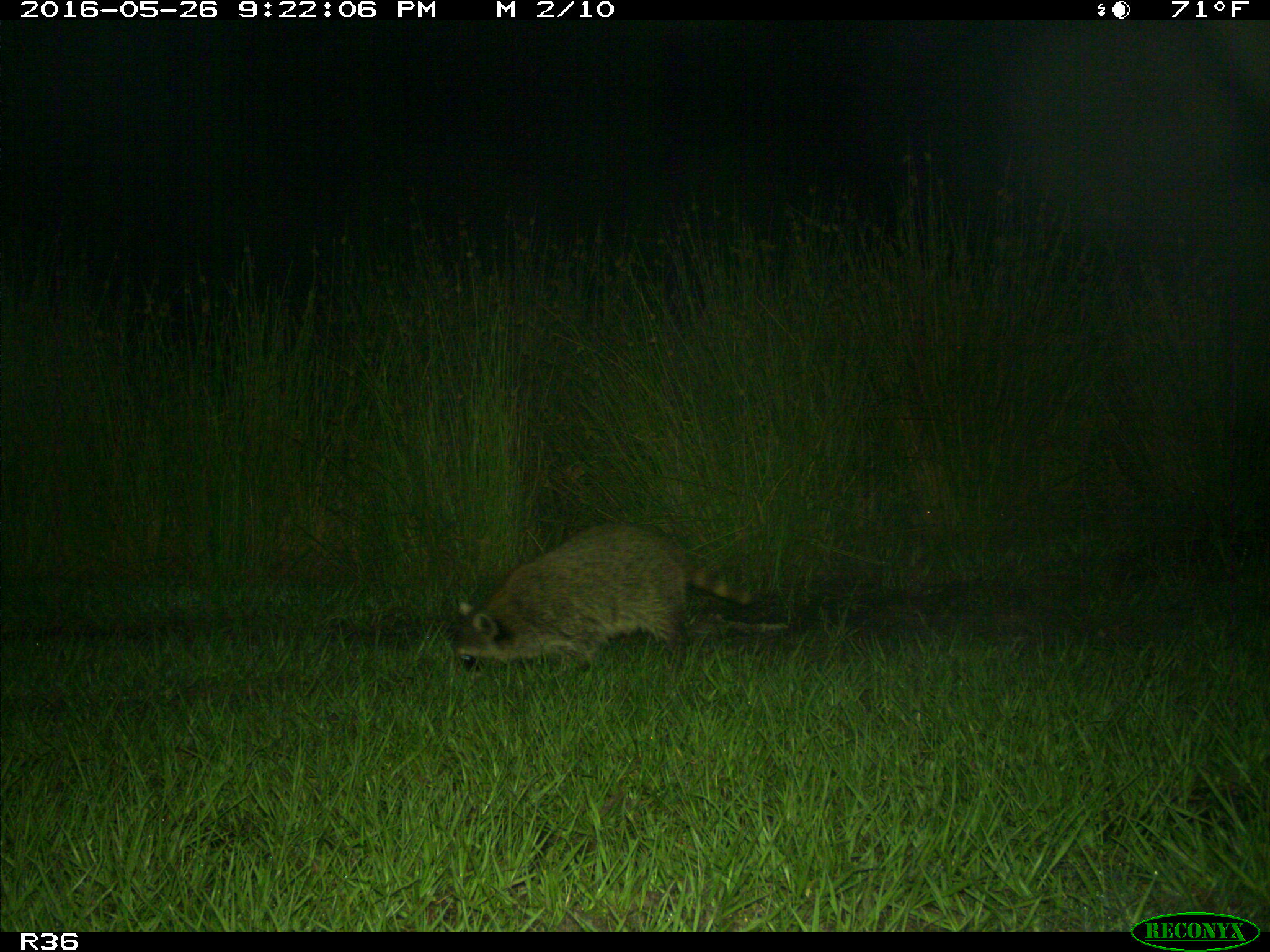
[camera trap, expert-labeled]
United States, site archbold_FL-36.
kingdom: Animalia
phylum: Chordata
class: Mammalia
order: Carnivora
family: Procyonidae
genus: Procyon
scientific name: Procyon lotor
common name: common raccoon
Procyon lotor (common raccoon).